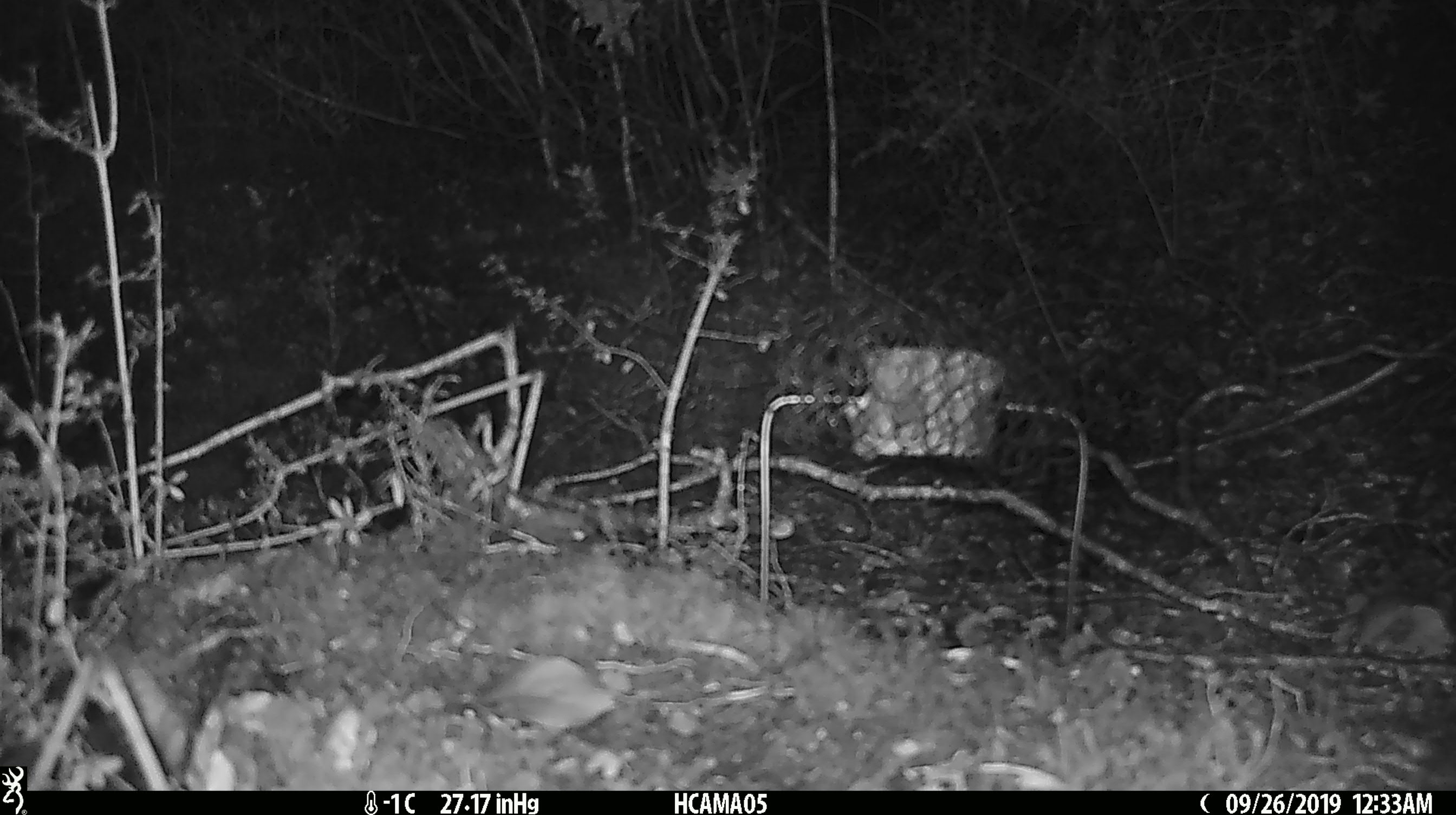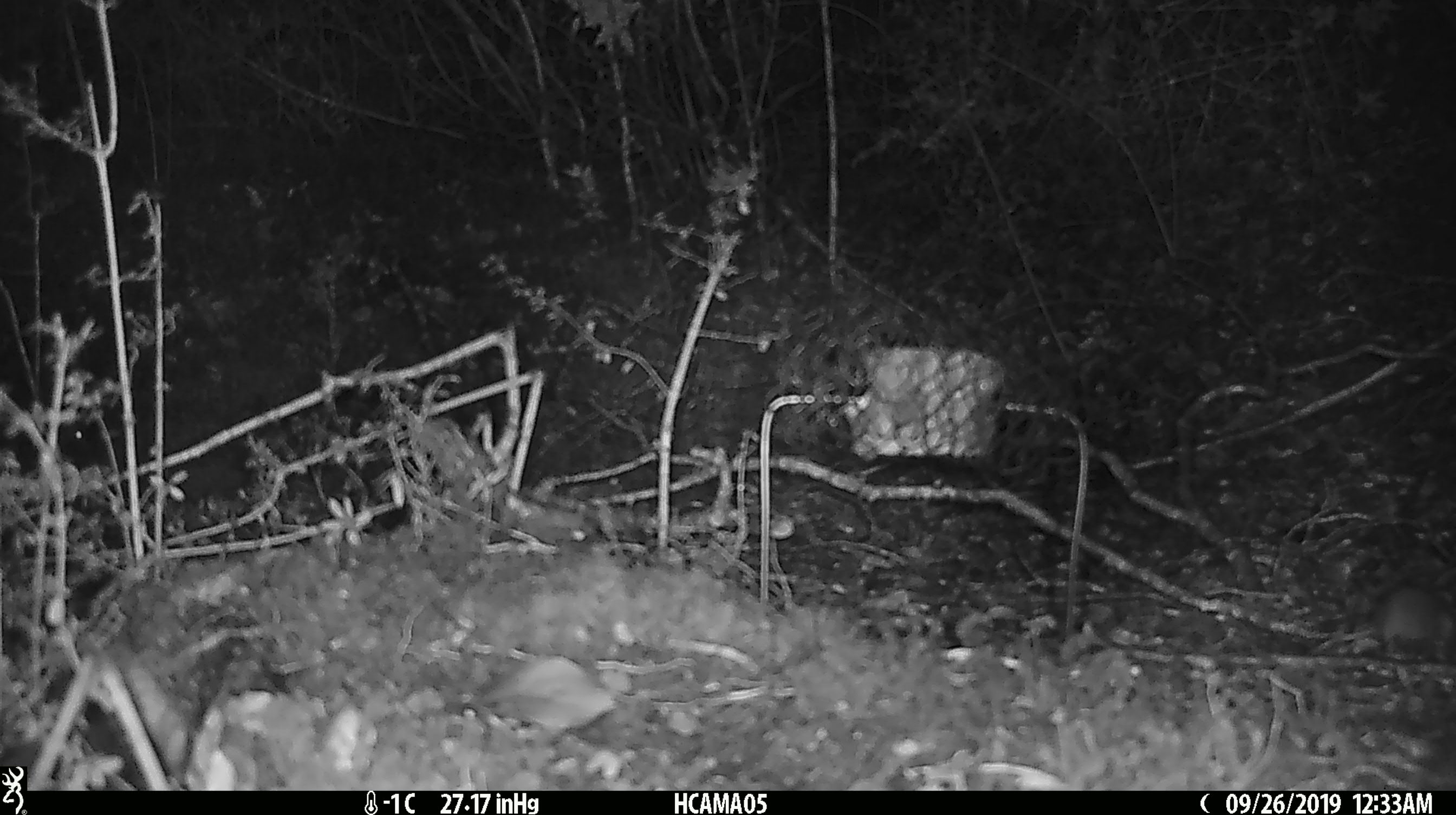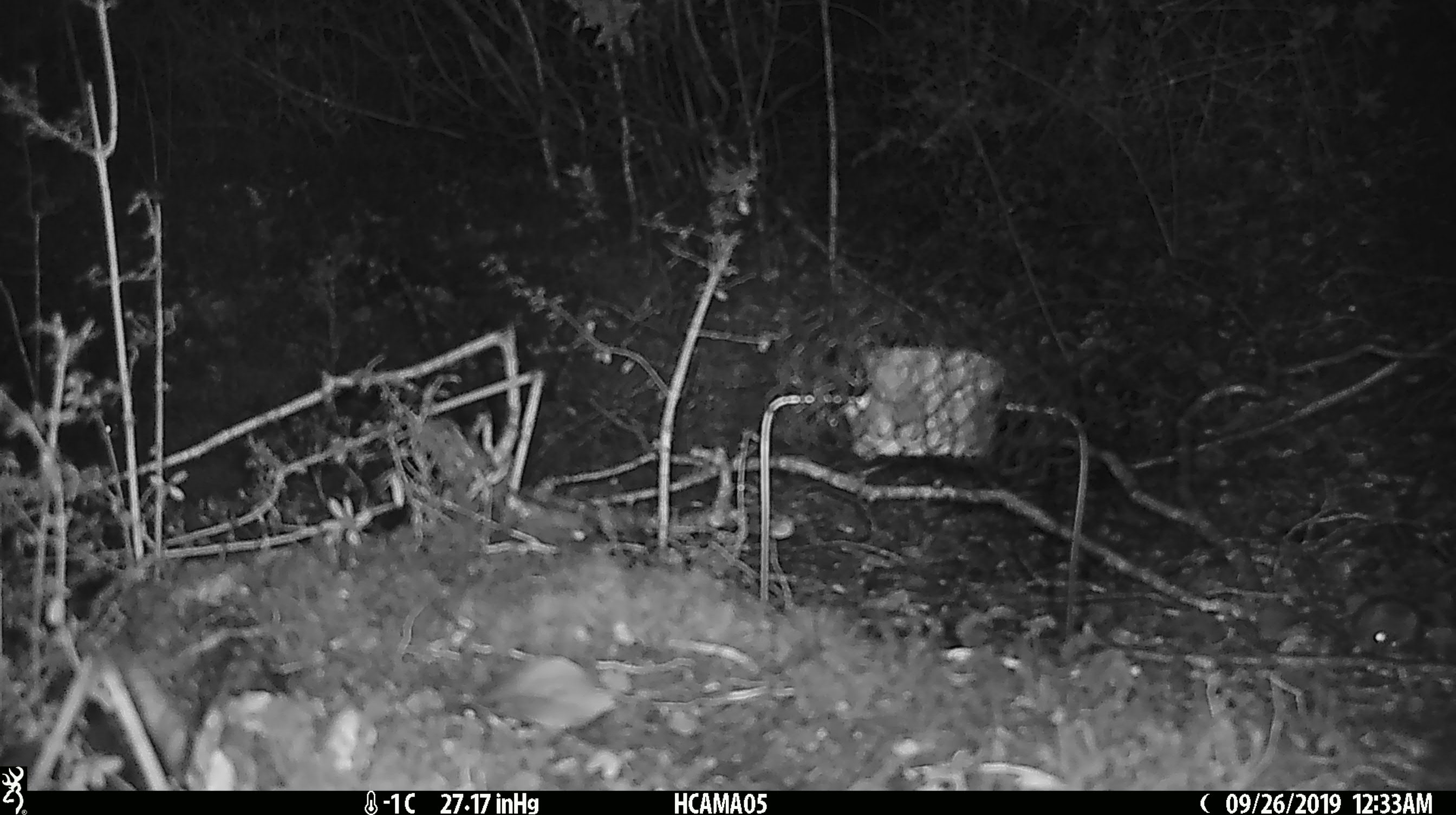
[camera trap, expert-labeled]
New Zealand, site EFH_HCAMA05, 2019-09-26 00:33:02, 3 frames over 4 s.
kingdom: Animalia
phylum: Chordata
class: Mammalia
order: Rodentia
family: Muridae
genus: Mus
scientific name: Mus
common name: mouse